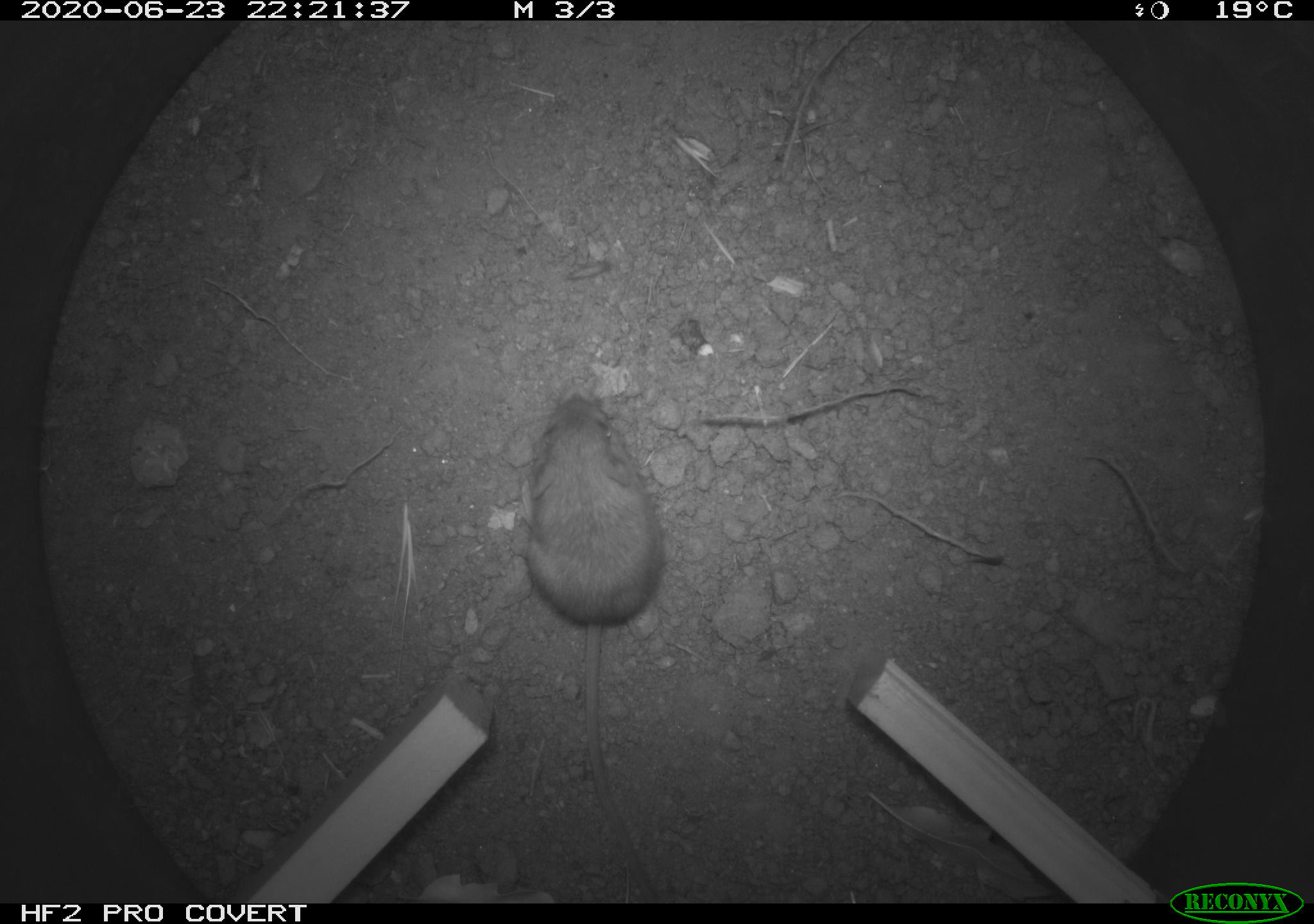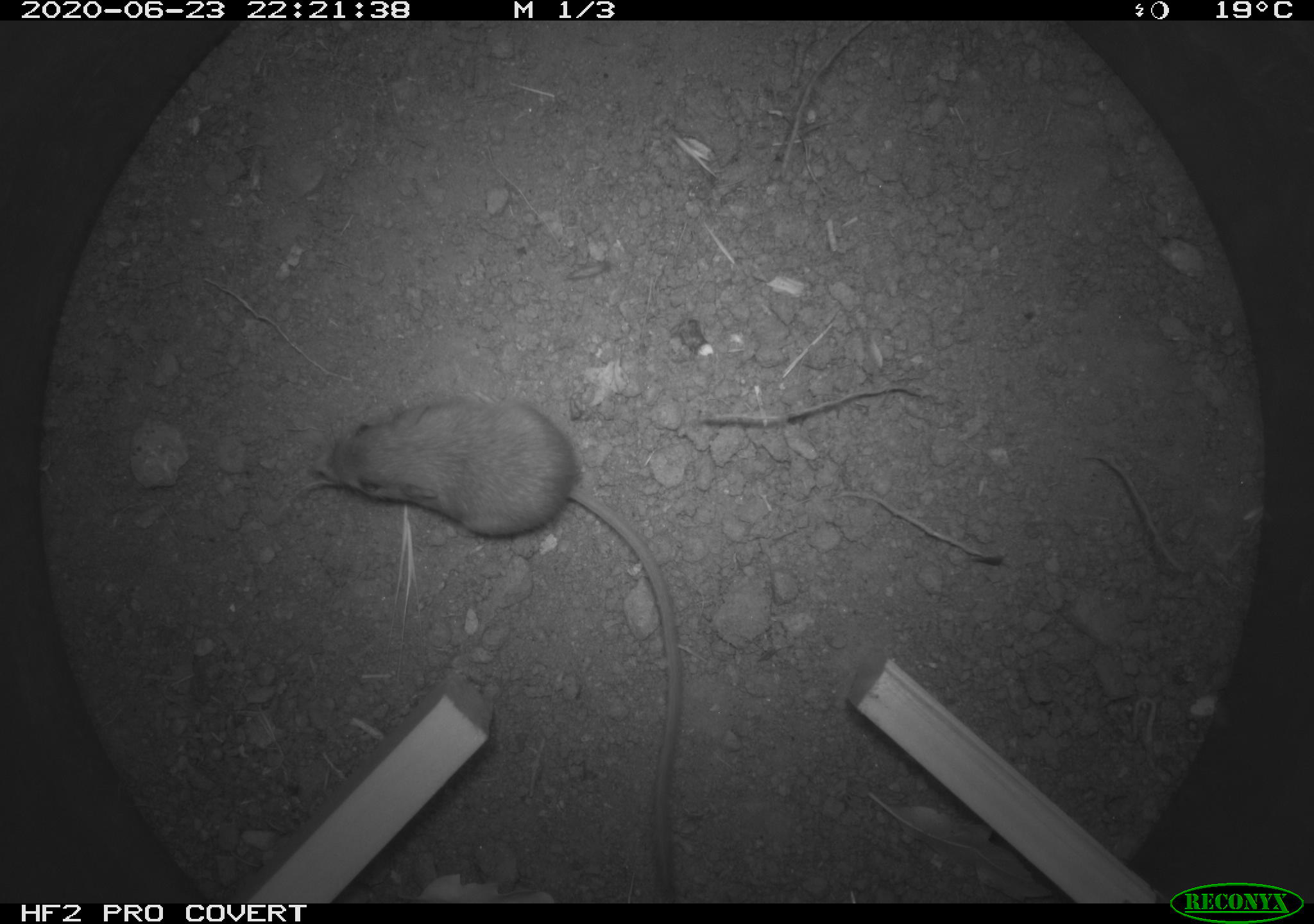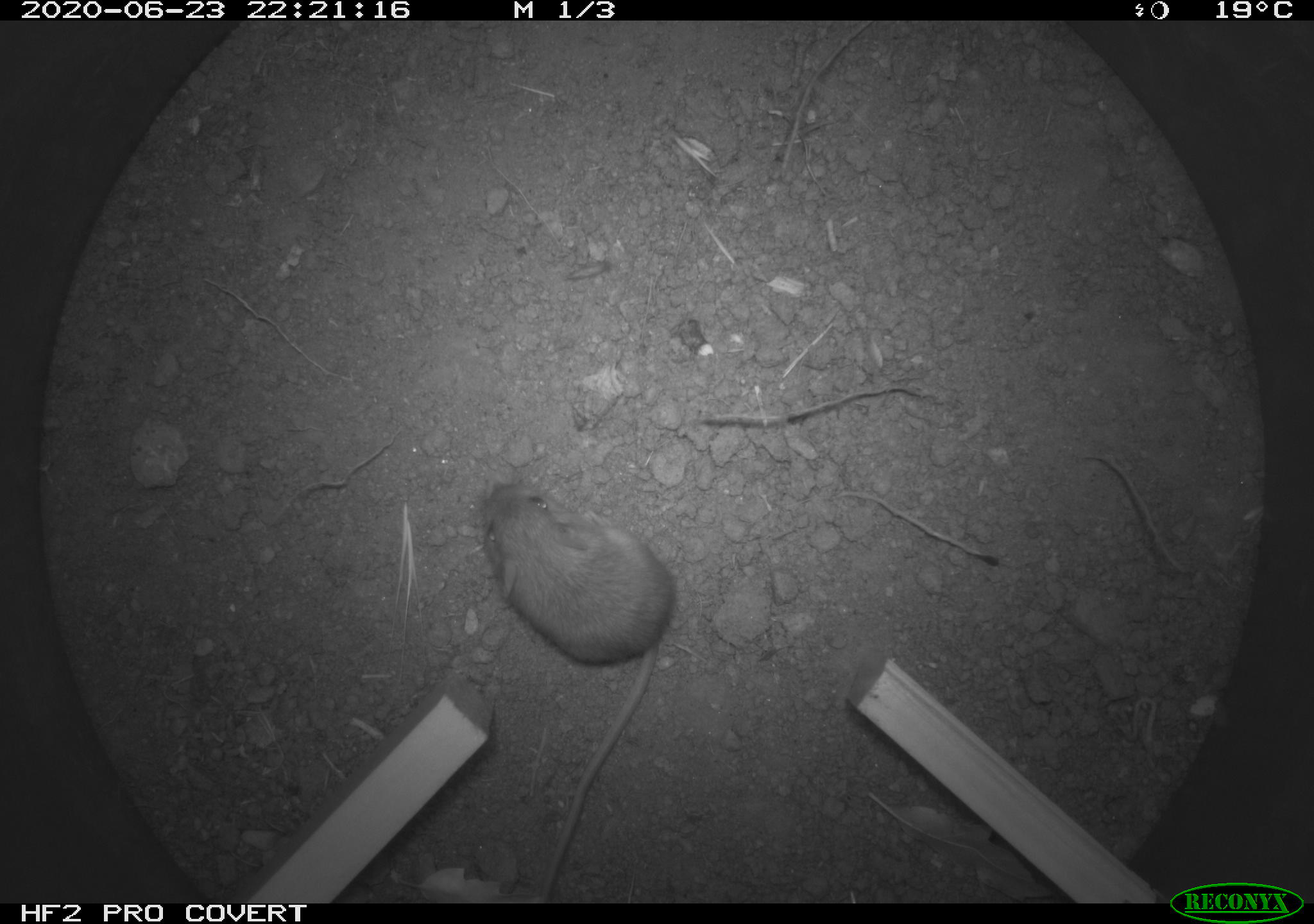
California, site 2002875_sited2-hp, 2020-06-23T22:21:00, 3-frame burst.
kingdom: Animalia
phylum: Chordata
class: Mammalia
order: Rodentia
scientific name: Rodentia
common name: rodent